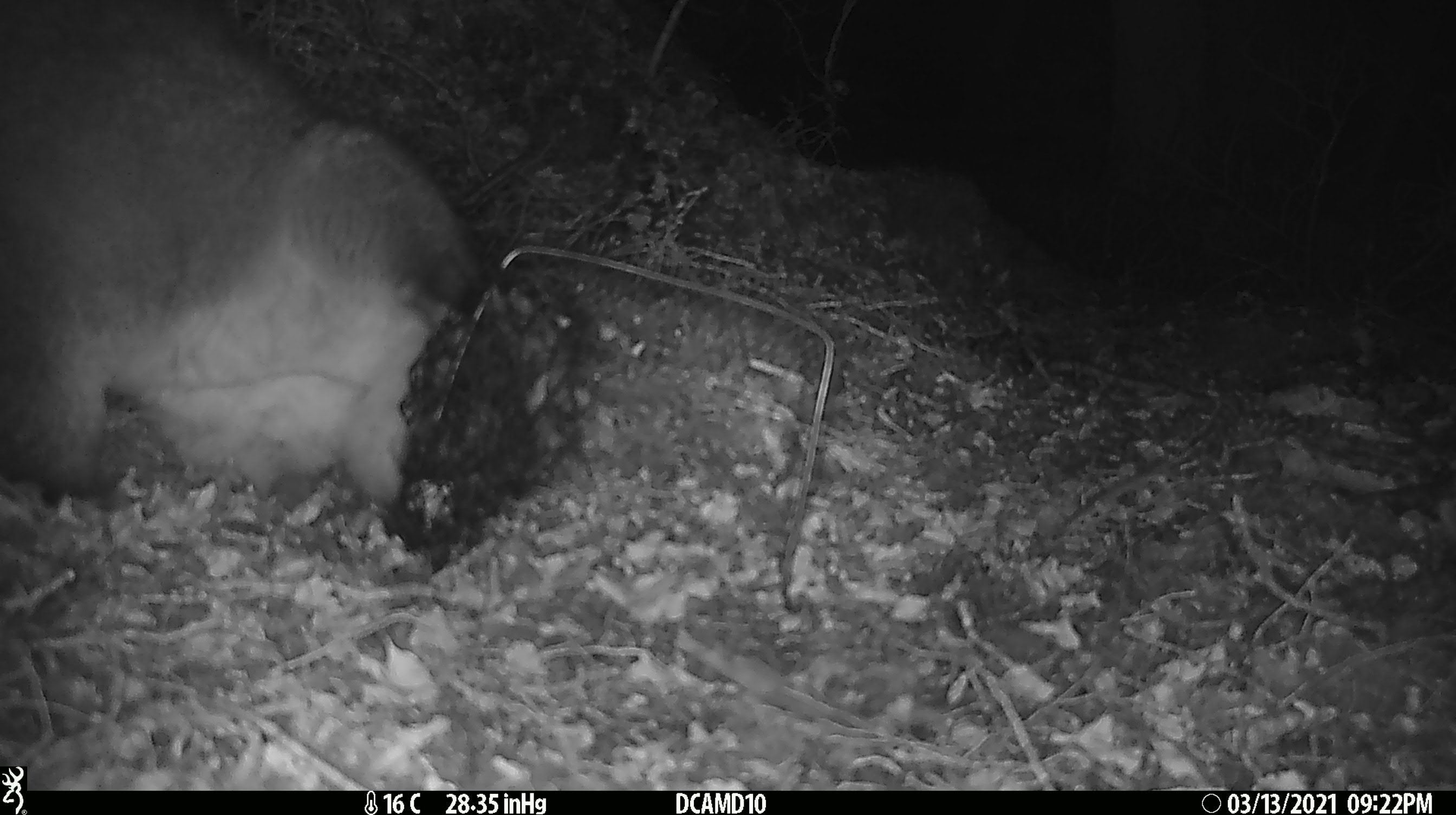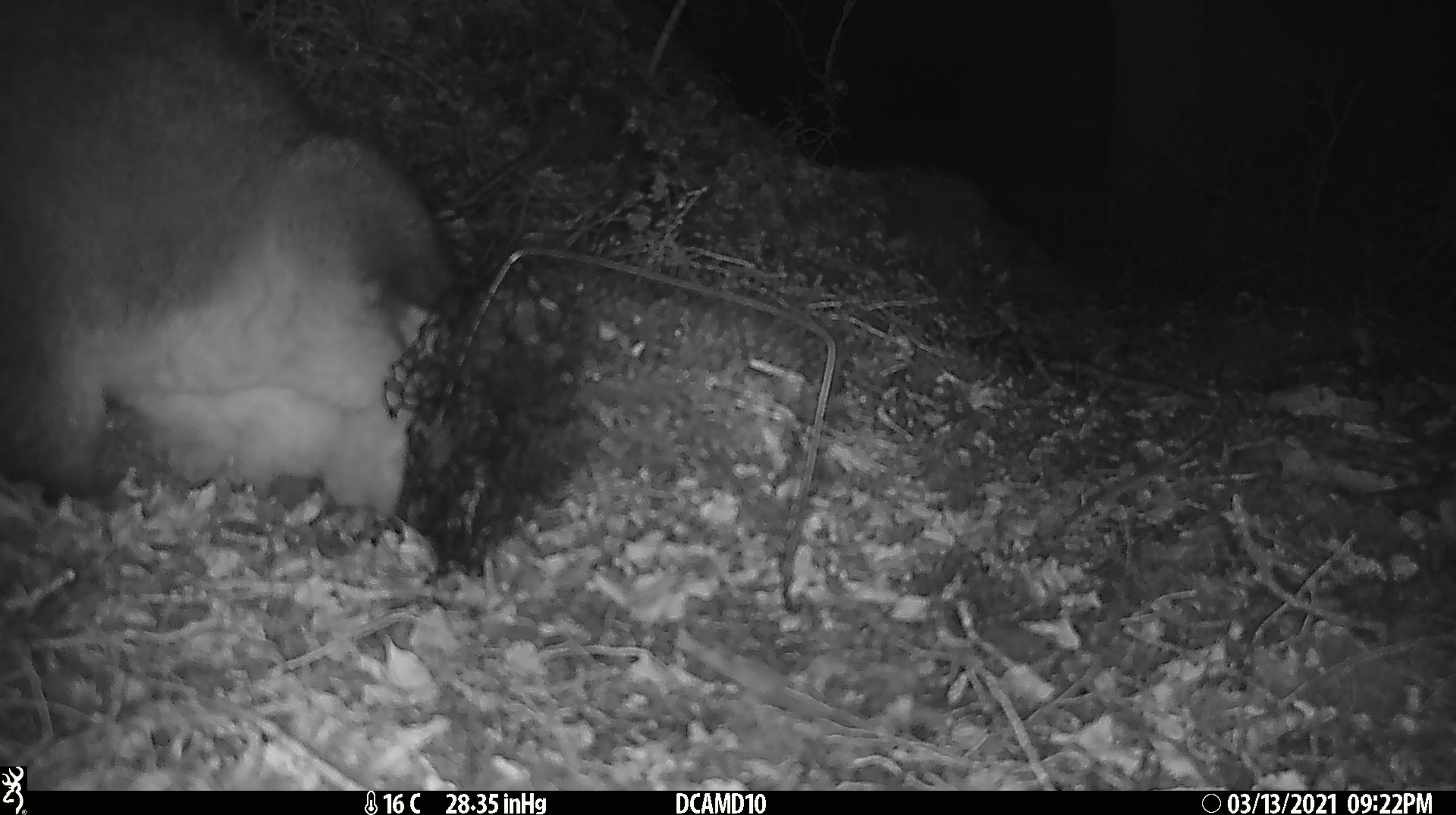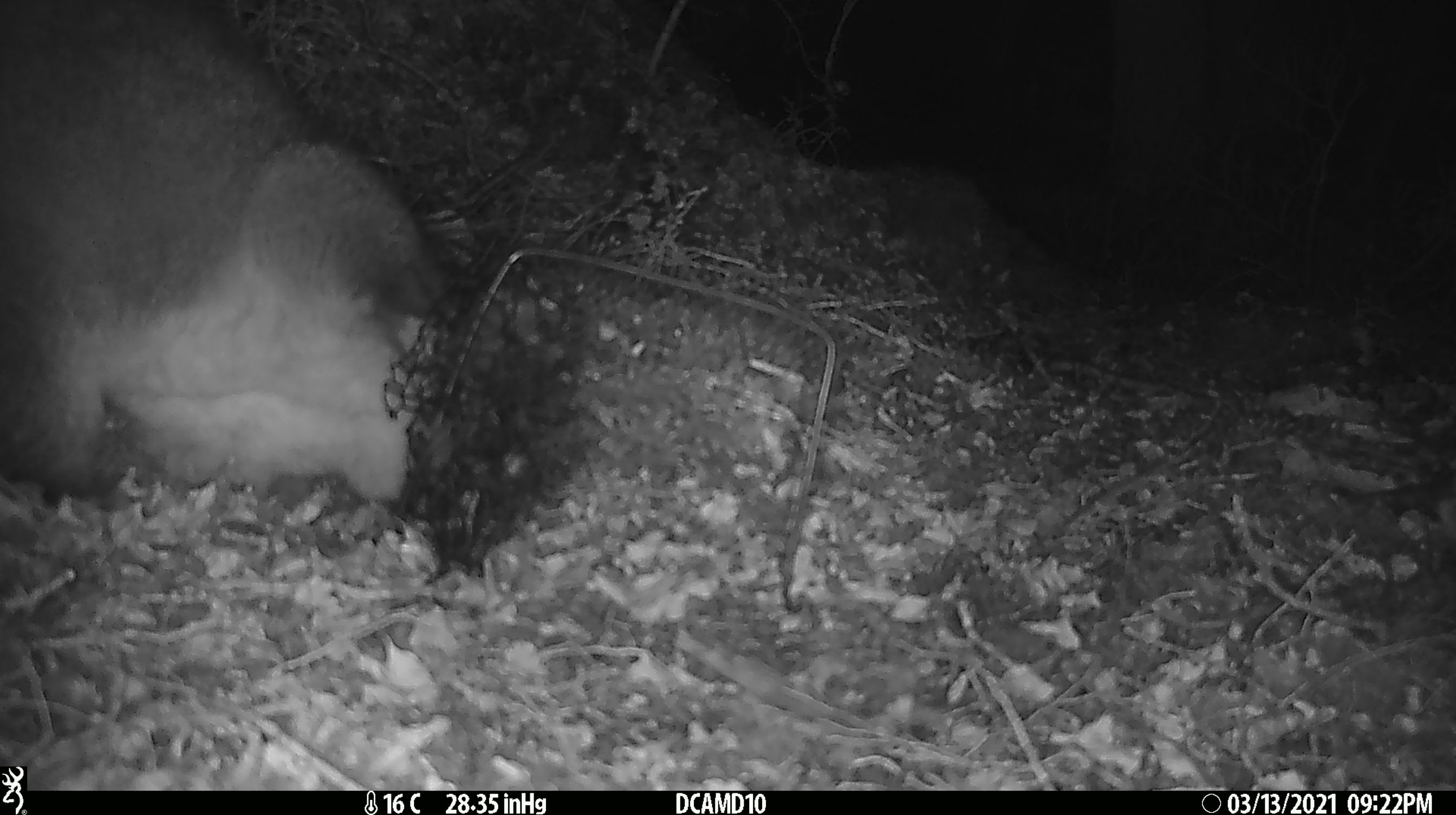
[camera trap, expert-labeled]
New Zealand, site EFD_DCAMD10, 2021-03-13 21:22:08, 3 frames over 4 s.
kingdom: Animalia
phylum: Chordata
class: Mammalia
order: Diprotodontia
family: Phalangeridae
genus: Trichosurus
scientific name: Trichosurus vulpecula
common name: common brushtail possum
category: possum